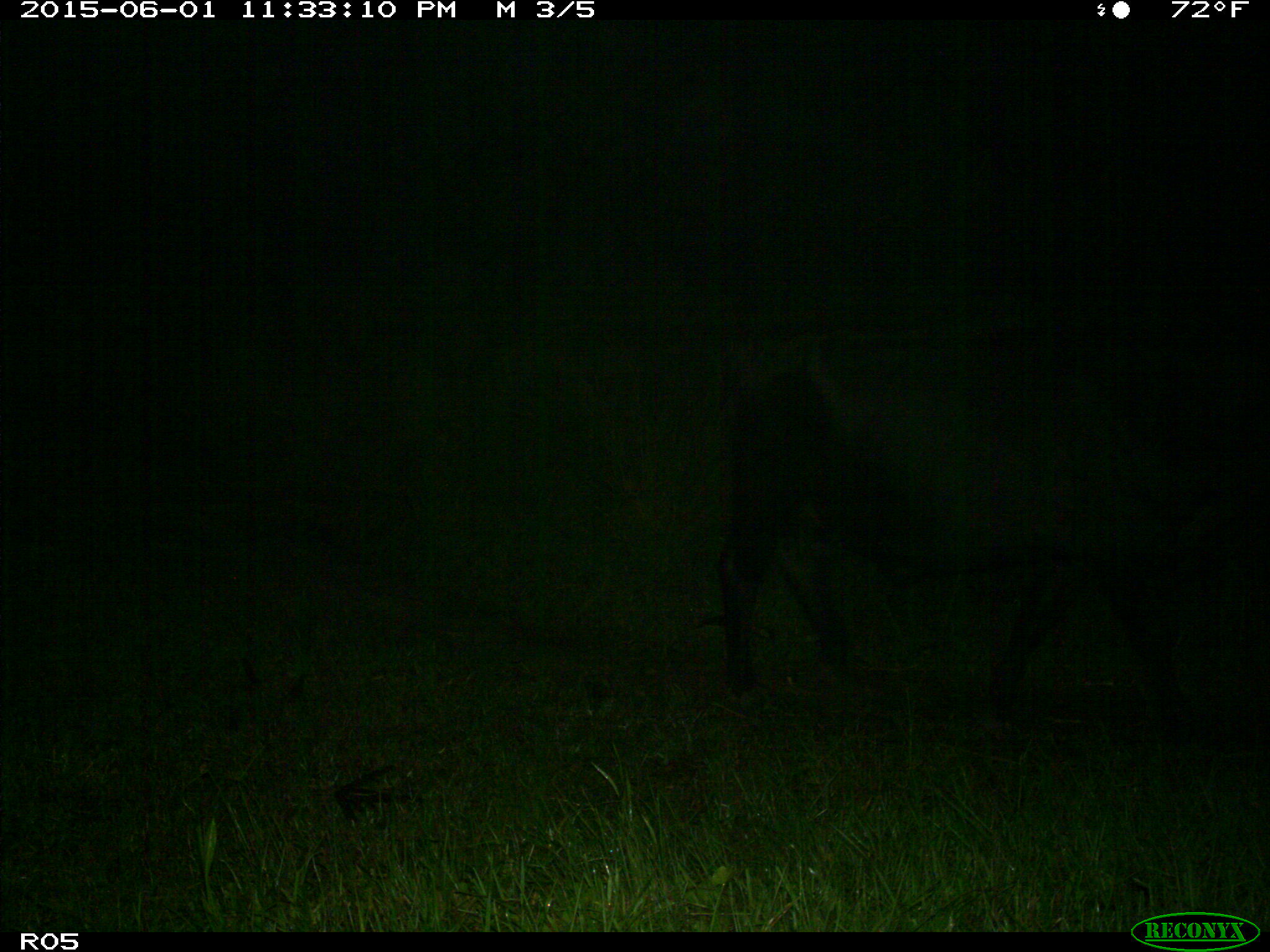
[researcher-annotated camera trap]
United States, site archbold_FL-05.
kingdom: Animalia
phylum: Chordata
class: Mammalia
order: Artiodactyla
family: Bovidae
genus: Bos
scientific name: Bos taurus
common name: domestic cow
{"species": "Bos taurus (domestic cow)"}